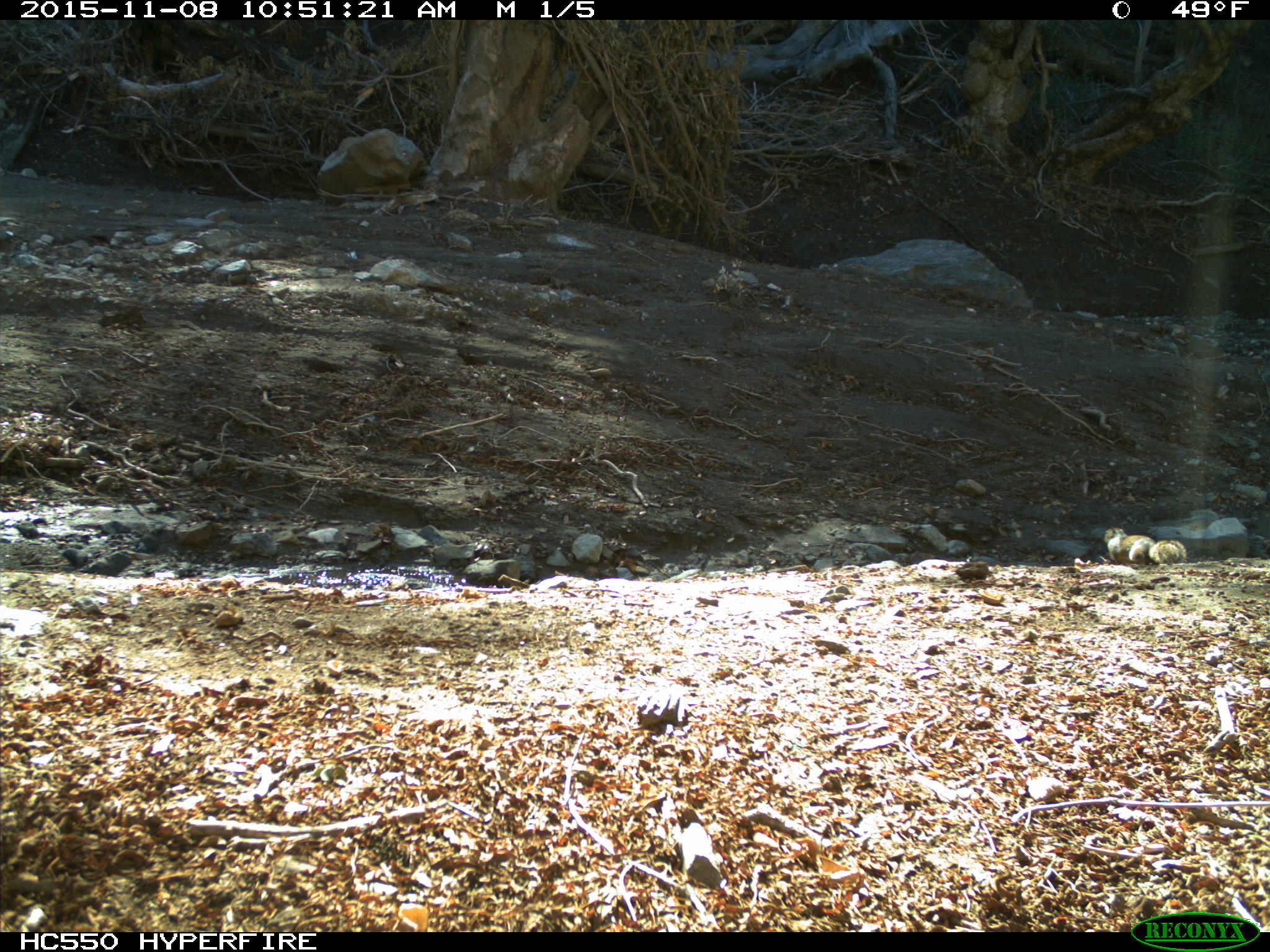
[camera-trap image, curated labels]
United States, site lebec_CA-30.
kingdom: Animalia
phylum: Chordata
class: Mammalia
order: Rodentia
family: Sciuridae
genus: Otospermophilus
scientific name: Otospermophilus beecheyi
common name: california ground squirrel